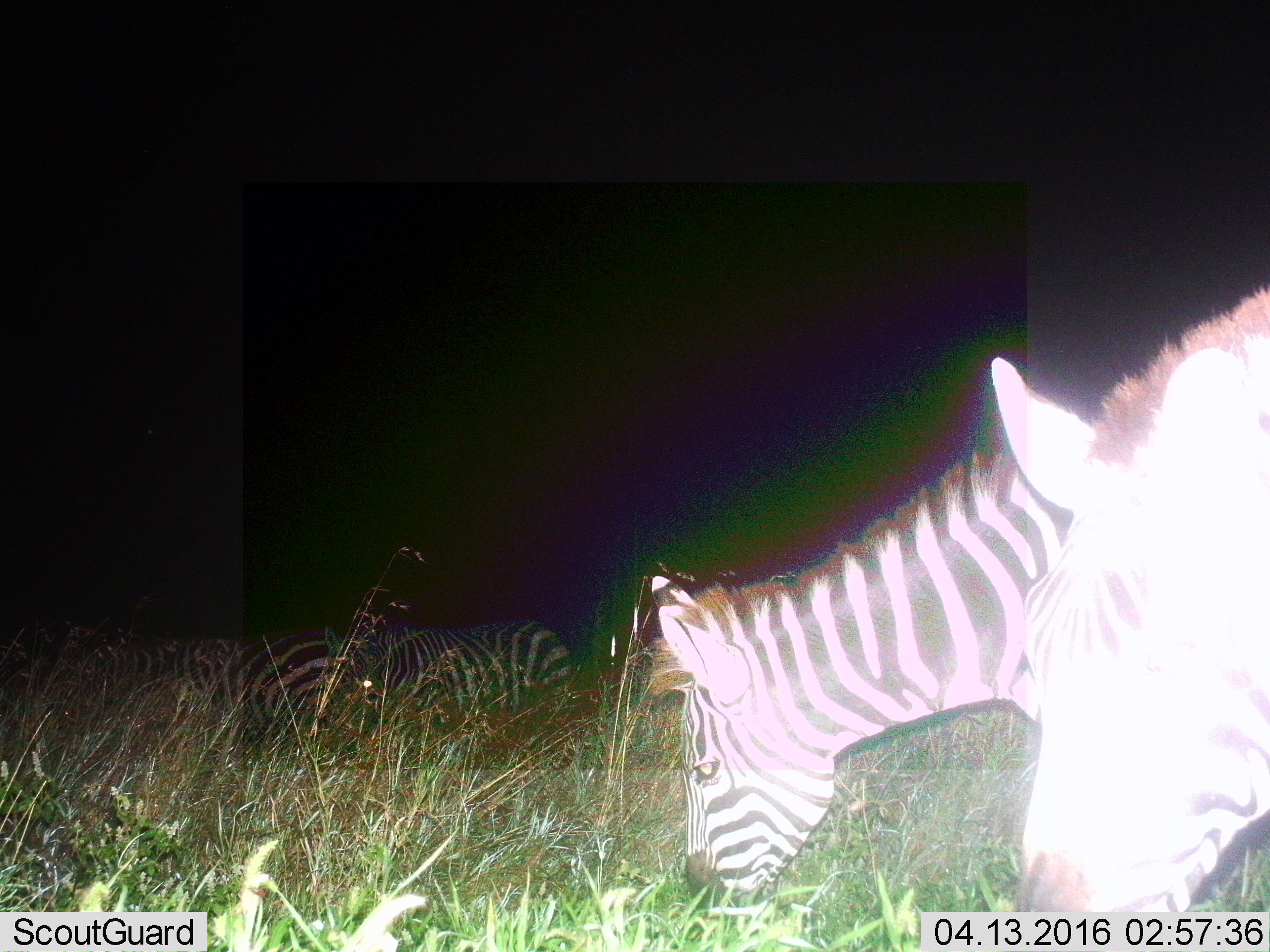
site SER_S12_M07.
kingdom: Animalia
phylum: Chordata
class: Mammalia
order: Perissodactyla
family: Equidae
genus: Equus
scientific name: Equus quagga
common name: plains zebra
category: zebraplains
Zebraplains (plains zebra) (Equus quagga), count 4. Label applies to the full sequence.